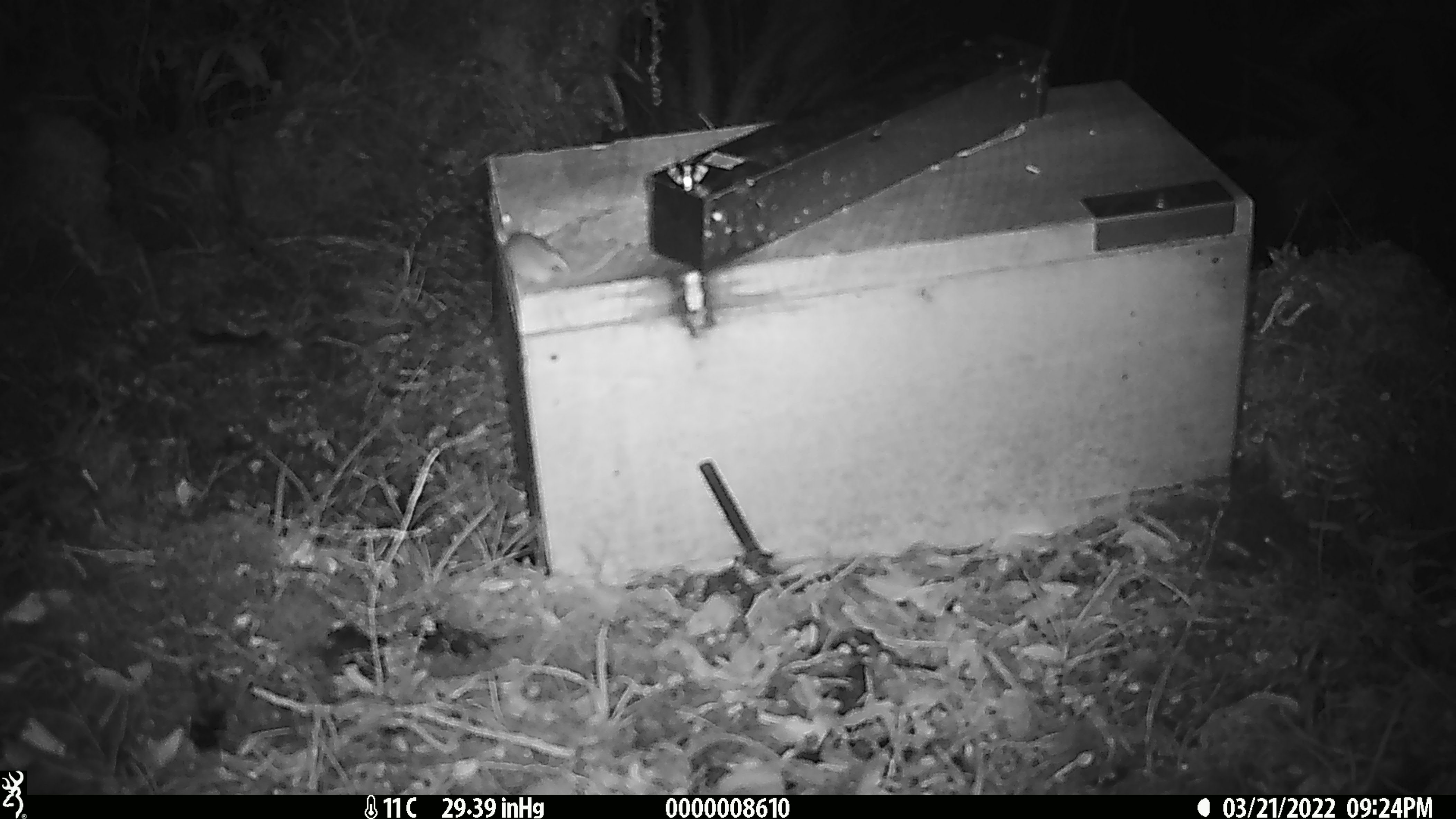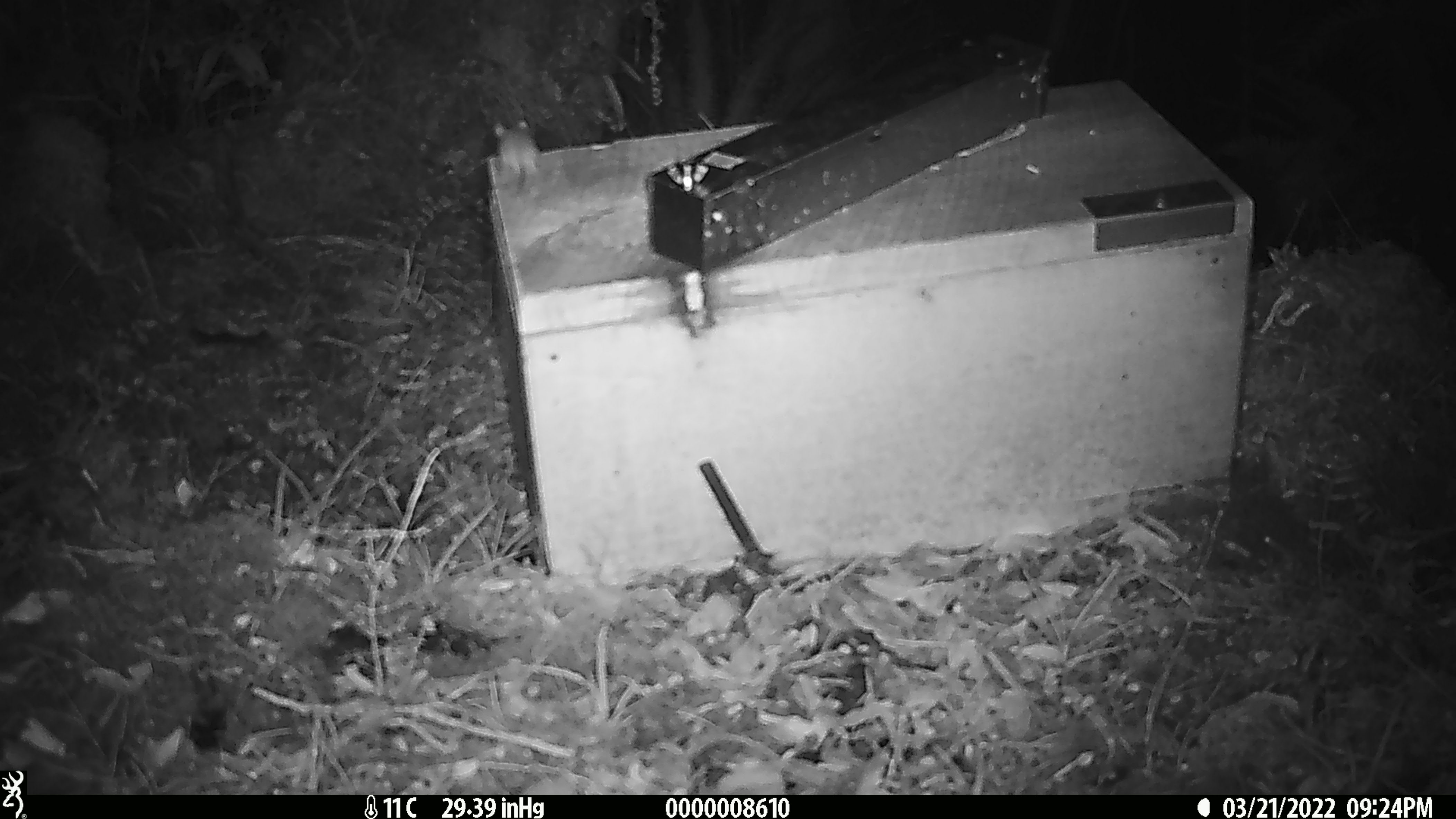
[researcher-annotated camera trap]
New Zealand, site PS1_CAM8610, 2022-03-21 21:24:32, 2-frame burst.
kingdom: Animalia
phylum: Chordata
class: Mammalia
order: Rodentia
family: Muridae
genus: Mus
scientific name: Mus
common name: mouse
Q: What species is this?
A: Mouse (Mus).